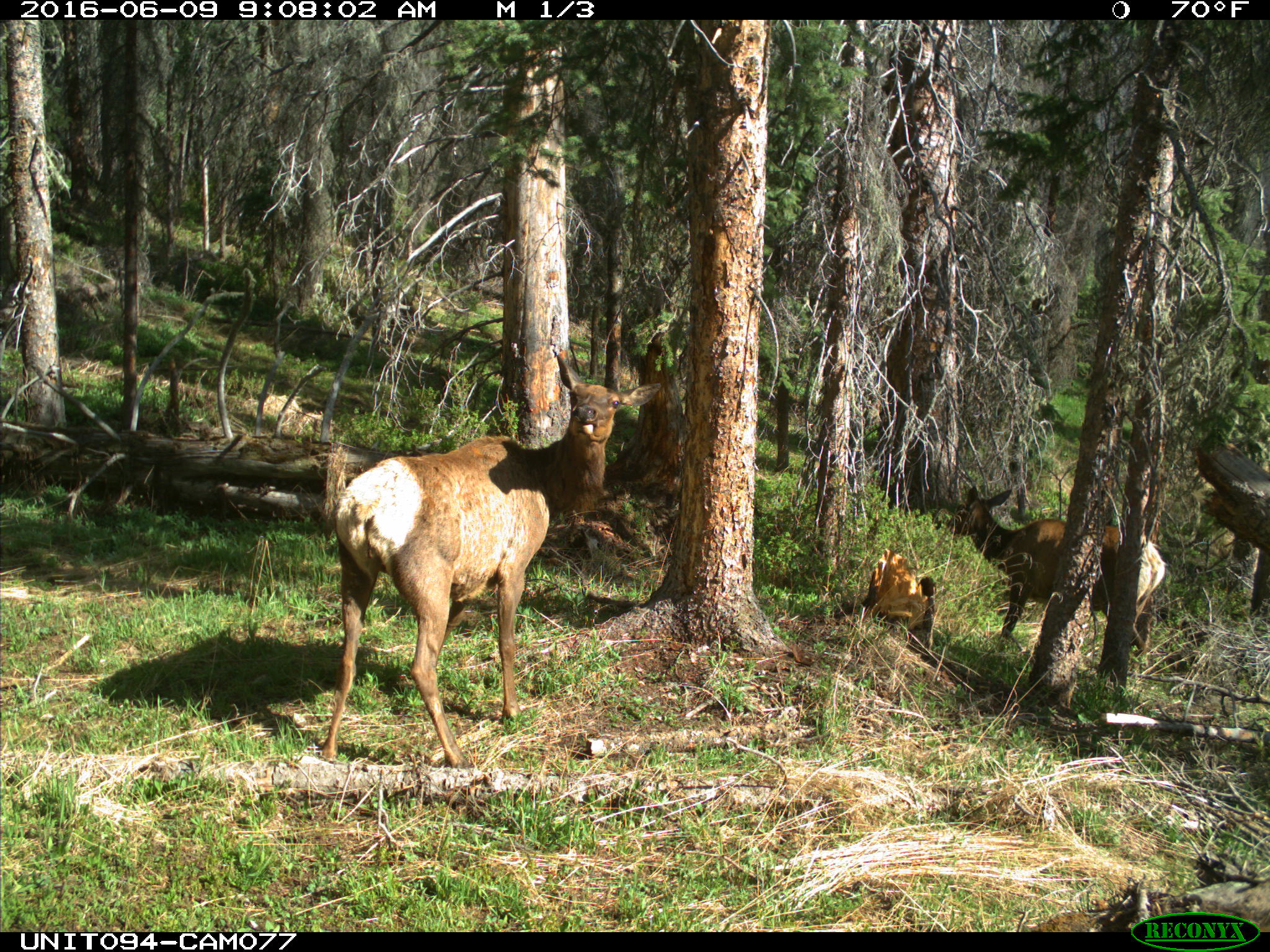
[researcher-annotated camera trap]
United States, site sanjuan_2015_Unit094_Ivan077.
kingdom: Animalia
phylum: Chordata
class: Mammalia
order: Artiodactyla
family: Cervidae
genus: Cervus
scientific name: Cervus elaphus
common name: red deer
Cervus elaphus (red deer).